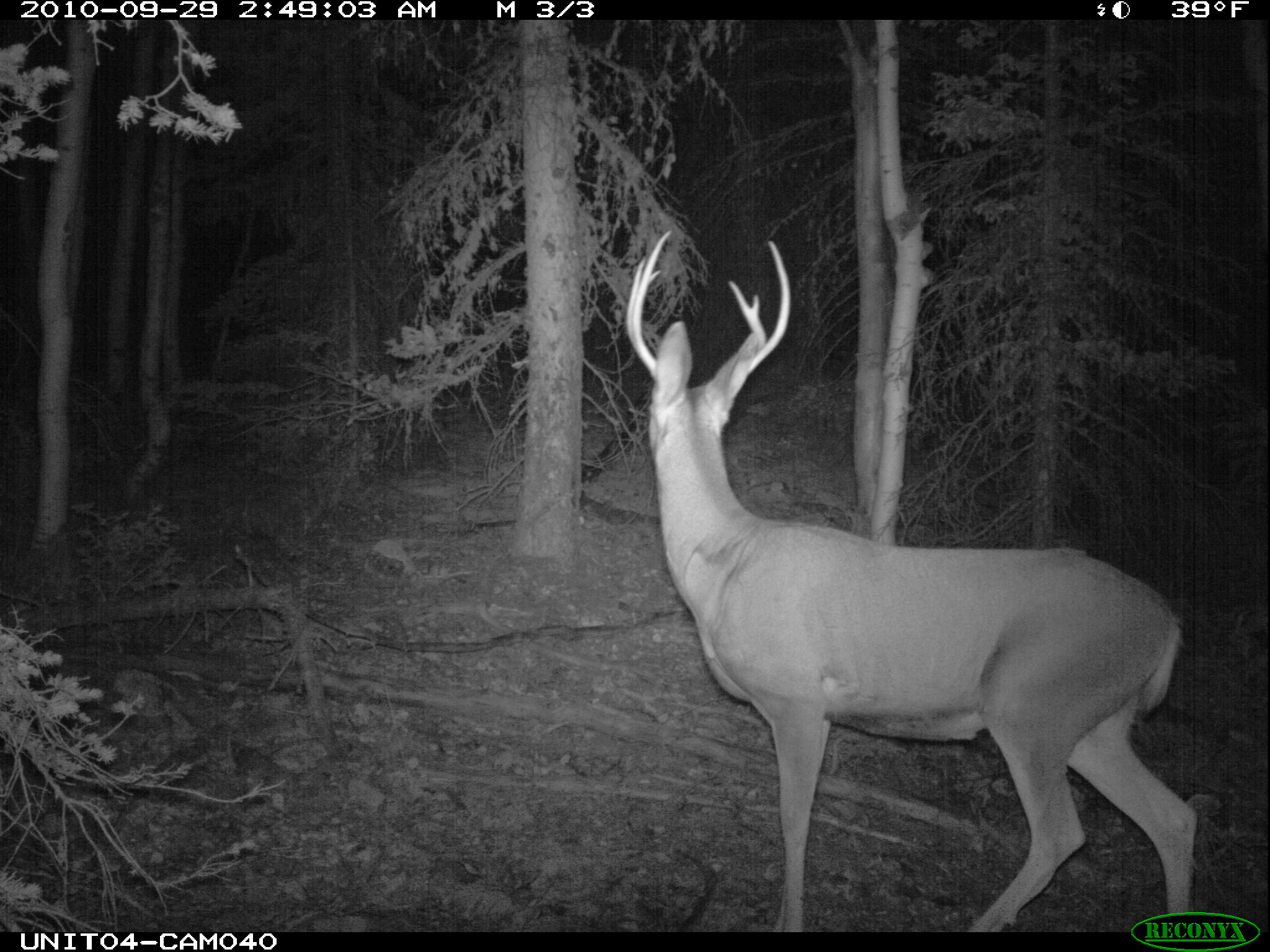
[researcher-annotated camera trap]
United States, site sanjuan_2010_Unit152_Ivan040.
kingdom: Animalia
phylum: Chordata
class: Mammalia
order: Artiodactyla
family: Cervidae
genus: Odocoileus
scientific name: Odocoileus hemionus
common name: mule deer